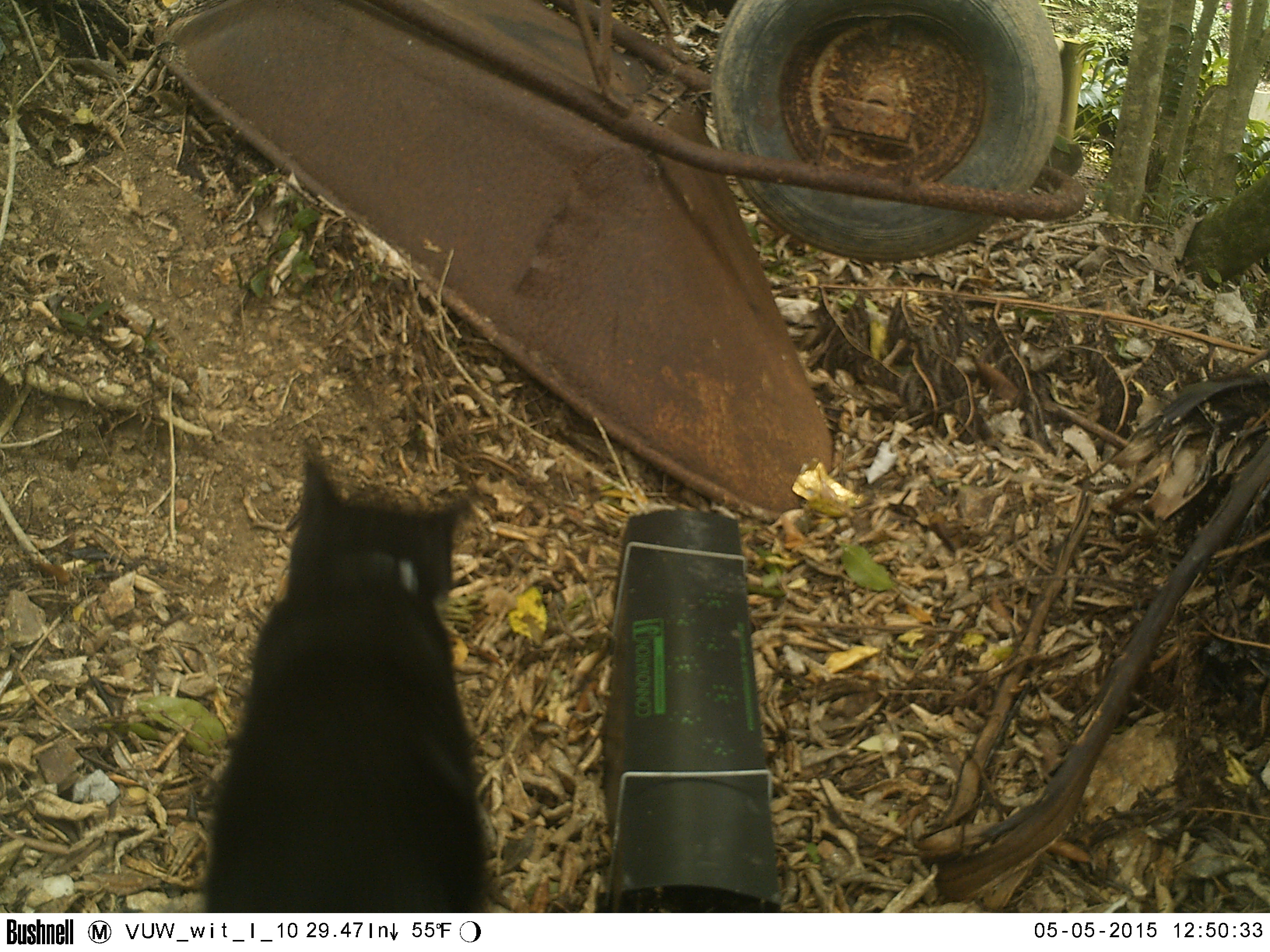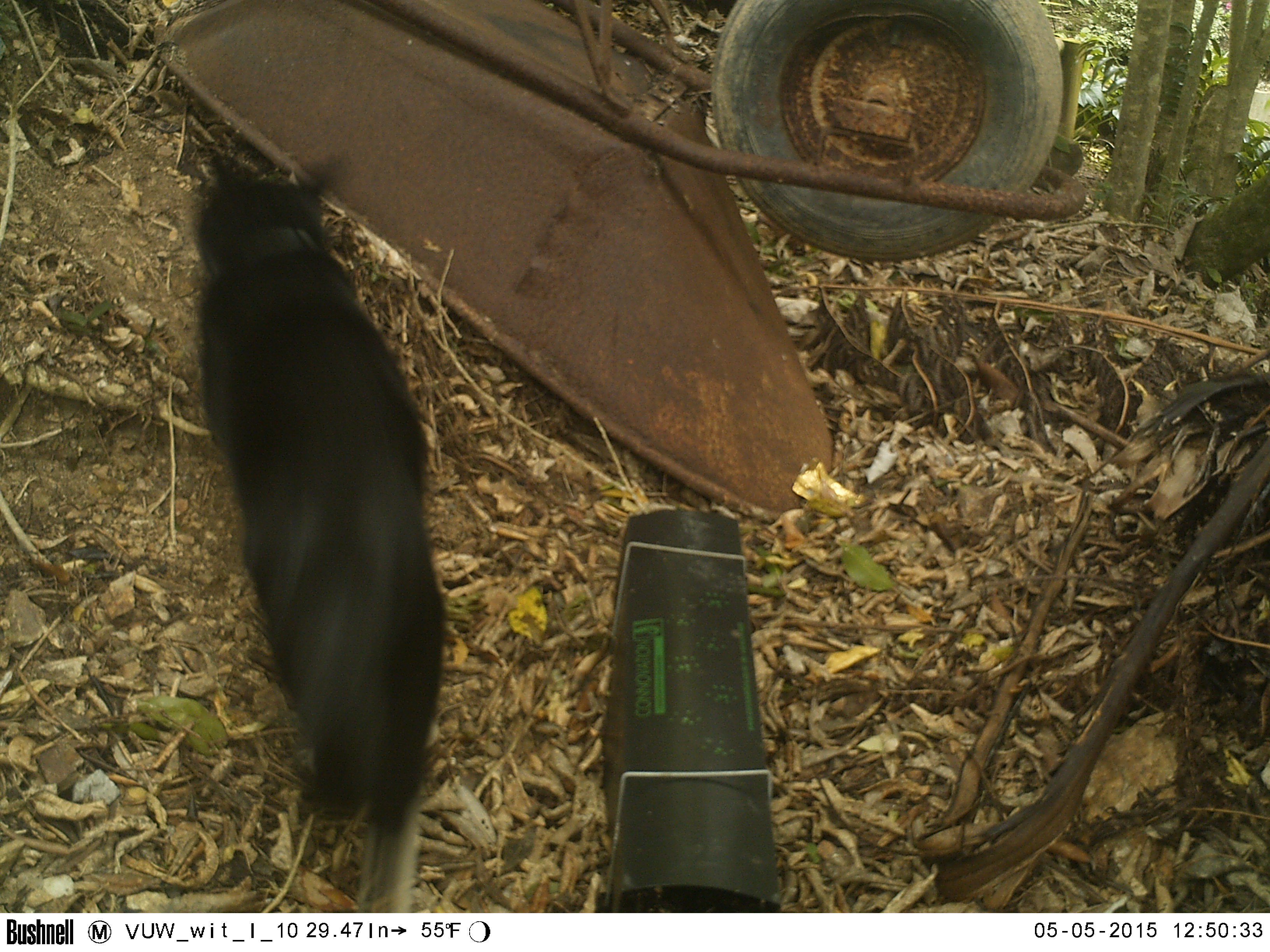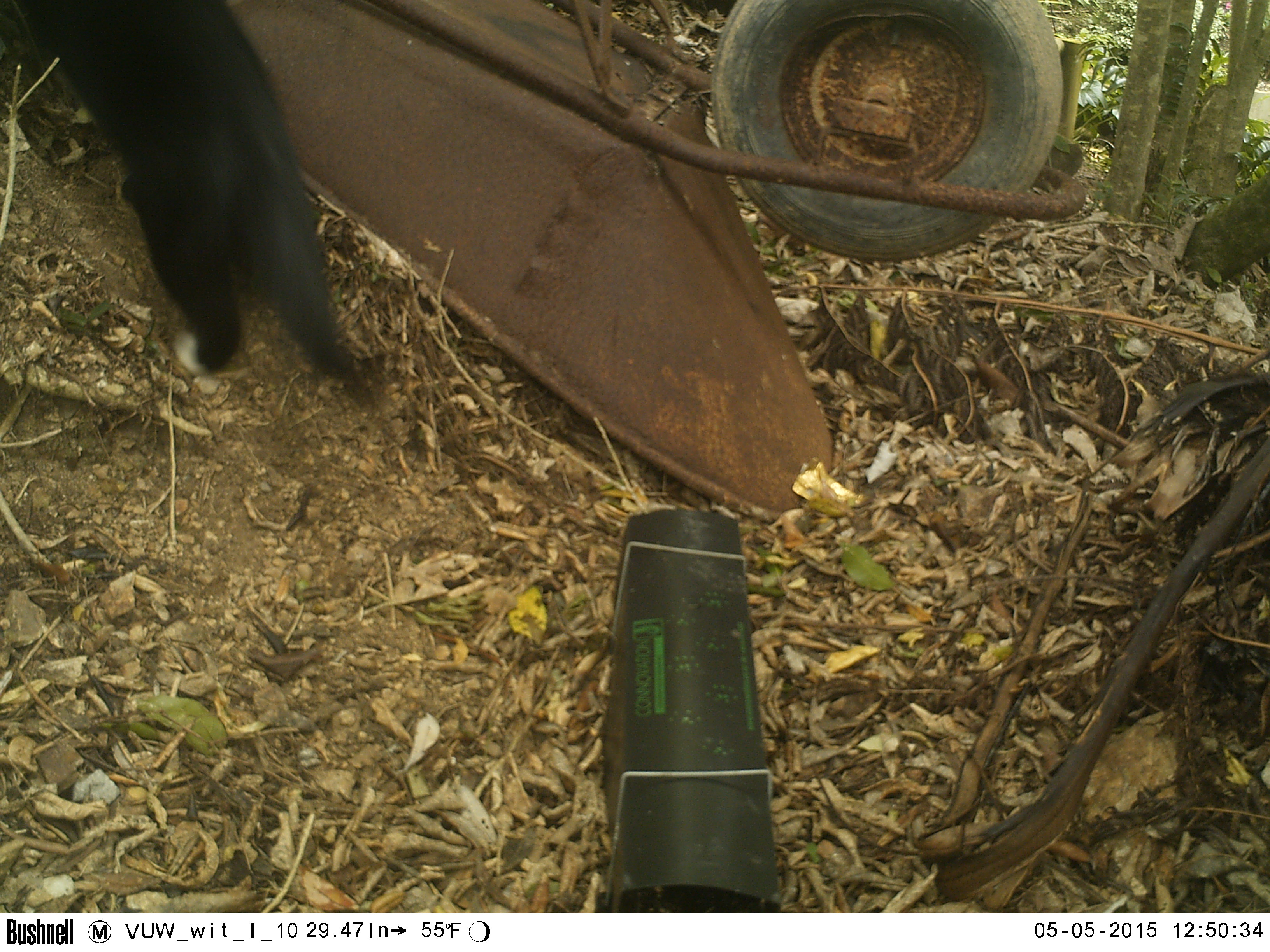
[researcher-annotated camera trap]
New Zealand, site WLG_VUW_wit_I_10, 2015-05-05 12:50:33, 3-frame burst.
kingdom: Animalia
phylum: Chordata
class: Mammalia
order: Carnivora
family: Felidae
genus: Felis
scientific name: Felis catus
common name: domestic cat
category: cat